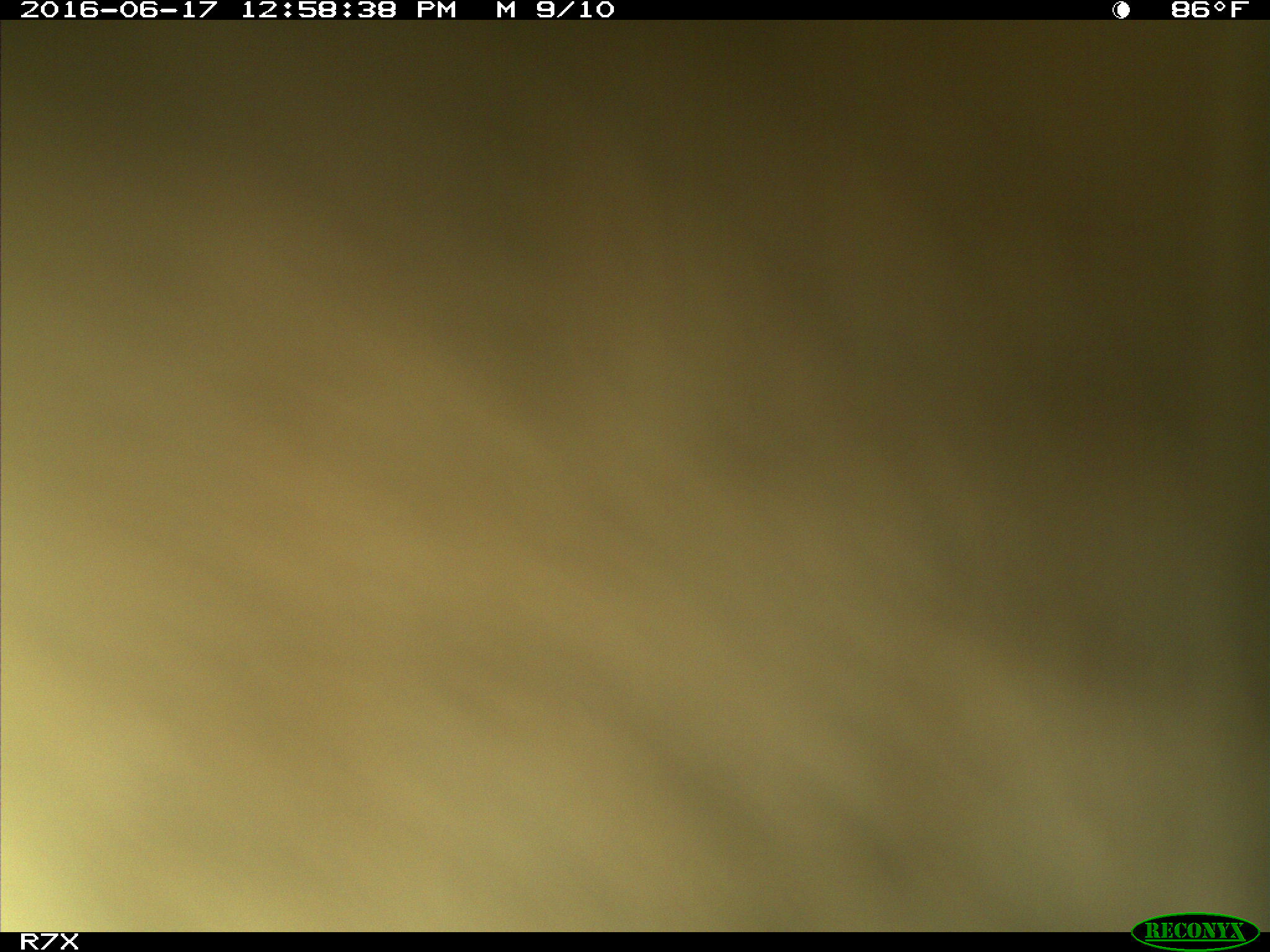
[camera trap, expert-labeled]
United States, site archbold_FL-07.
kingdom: Animalia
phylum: Chordata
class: Mammalia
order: Artiodactyla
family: Bovidae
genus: Bos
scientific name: Bos taurus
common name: domestic cow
Bos taurus (domestic cow).